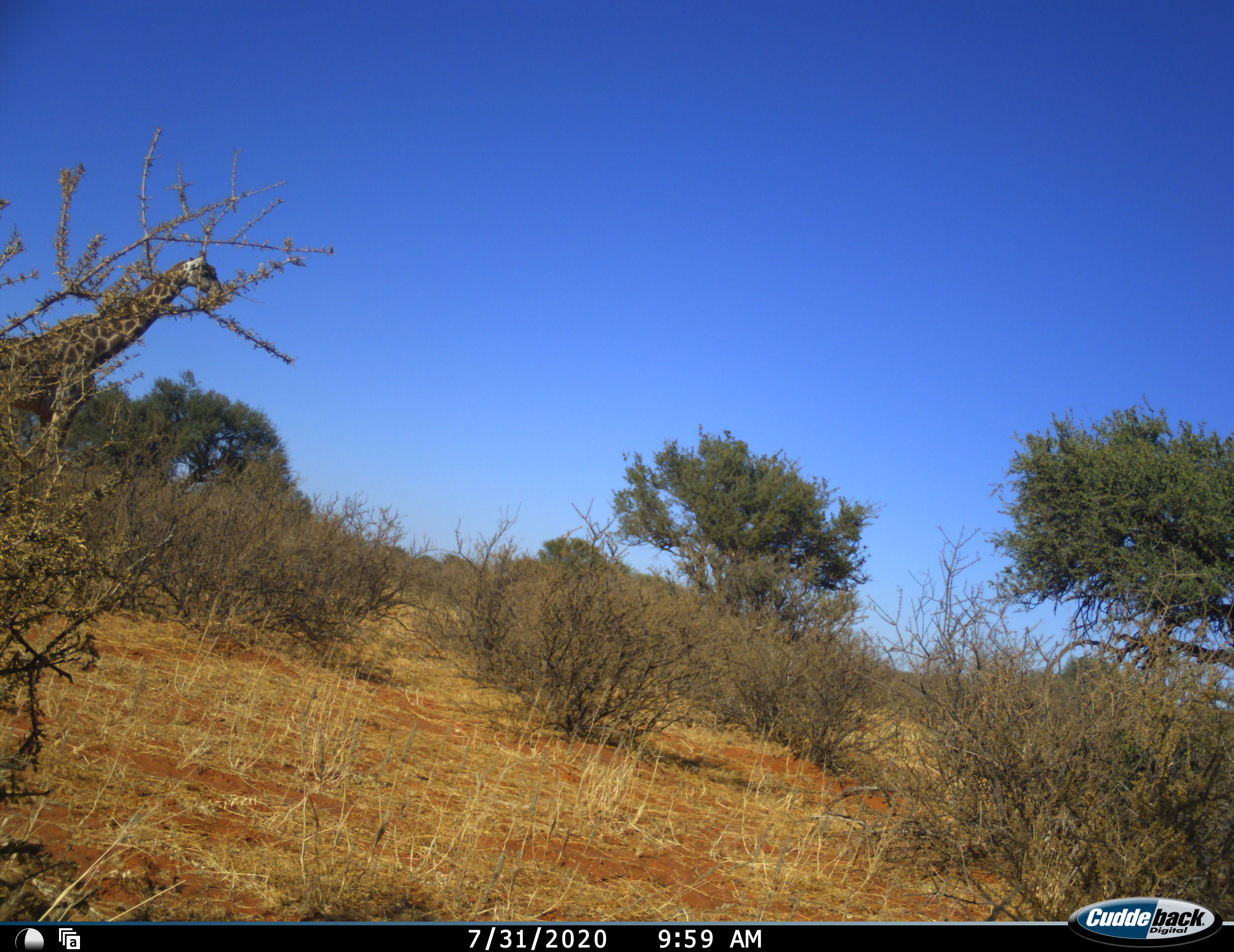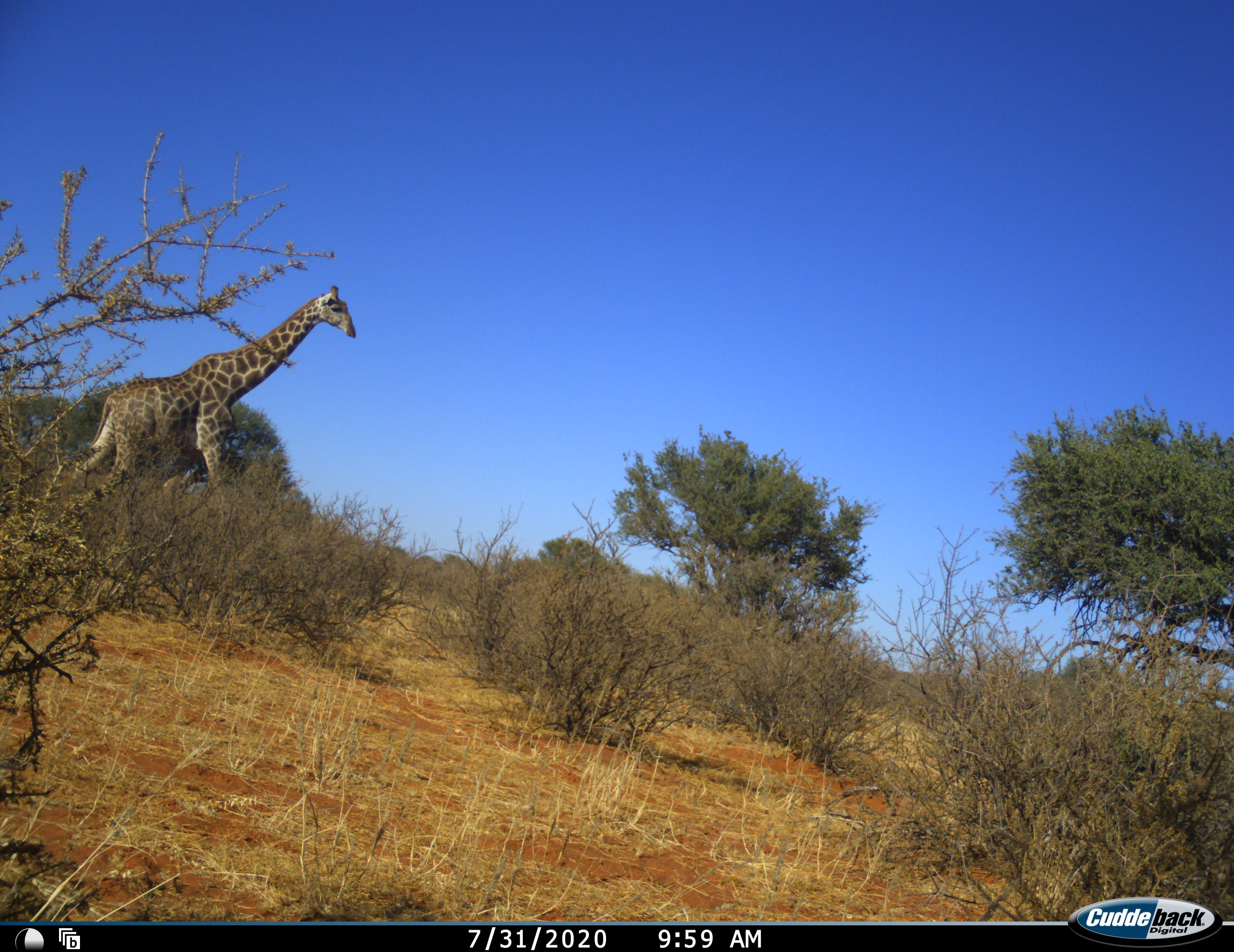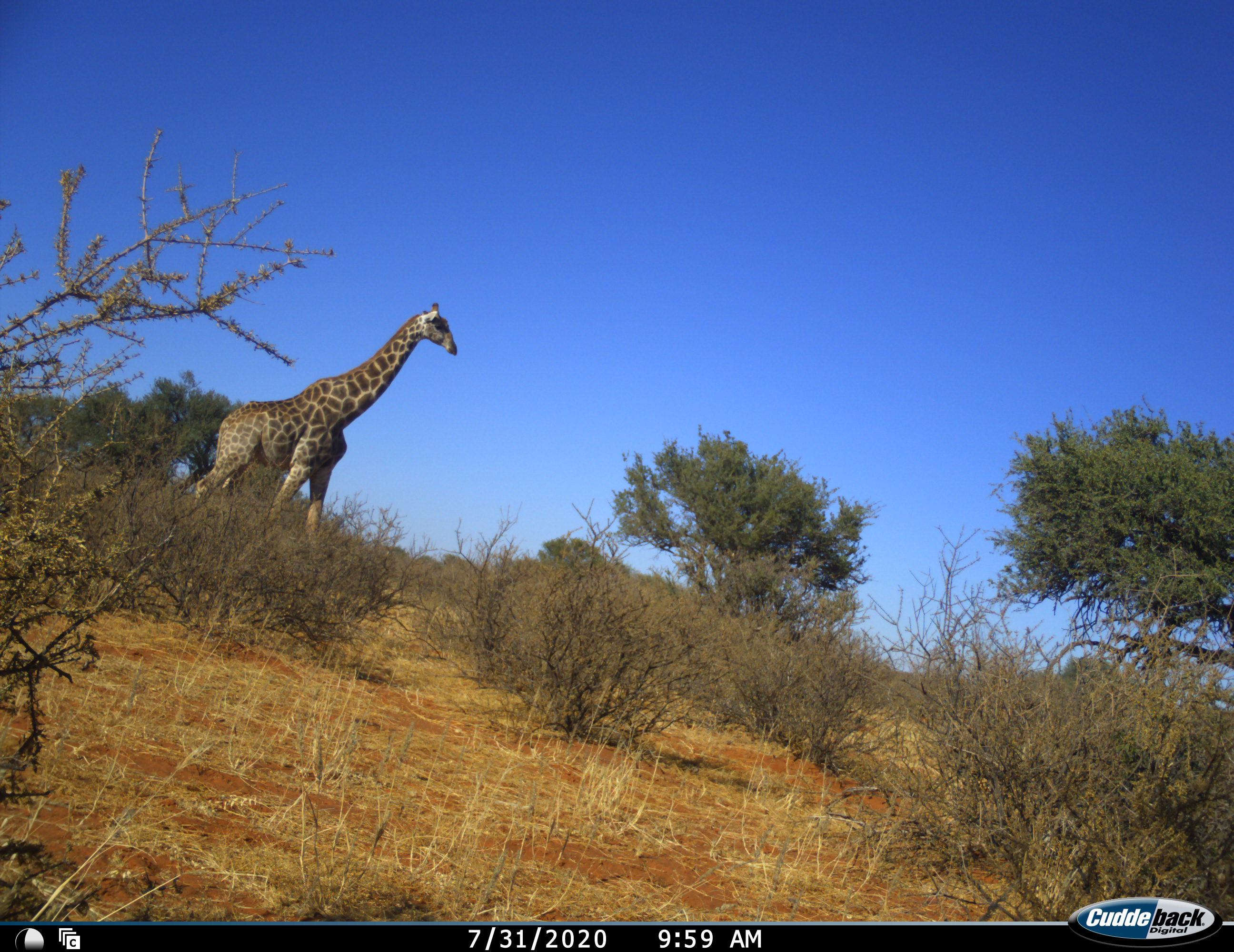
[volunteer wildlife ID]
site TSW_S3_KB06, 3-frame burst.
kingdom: Animalia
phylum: Chordata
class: Mammalia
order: Artiodactyla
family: Giraffidae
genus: Giraffa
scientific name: Giraffa camelopardalis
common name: giraffe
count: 1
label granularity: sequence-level